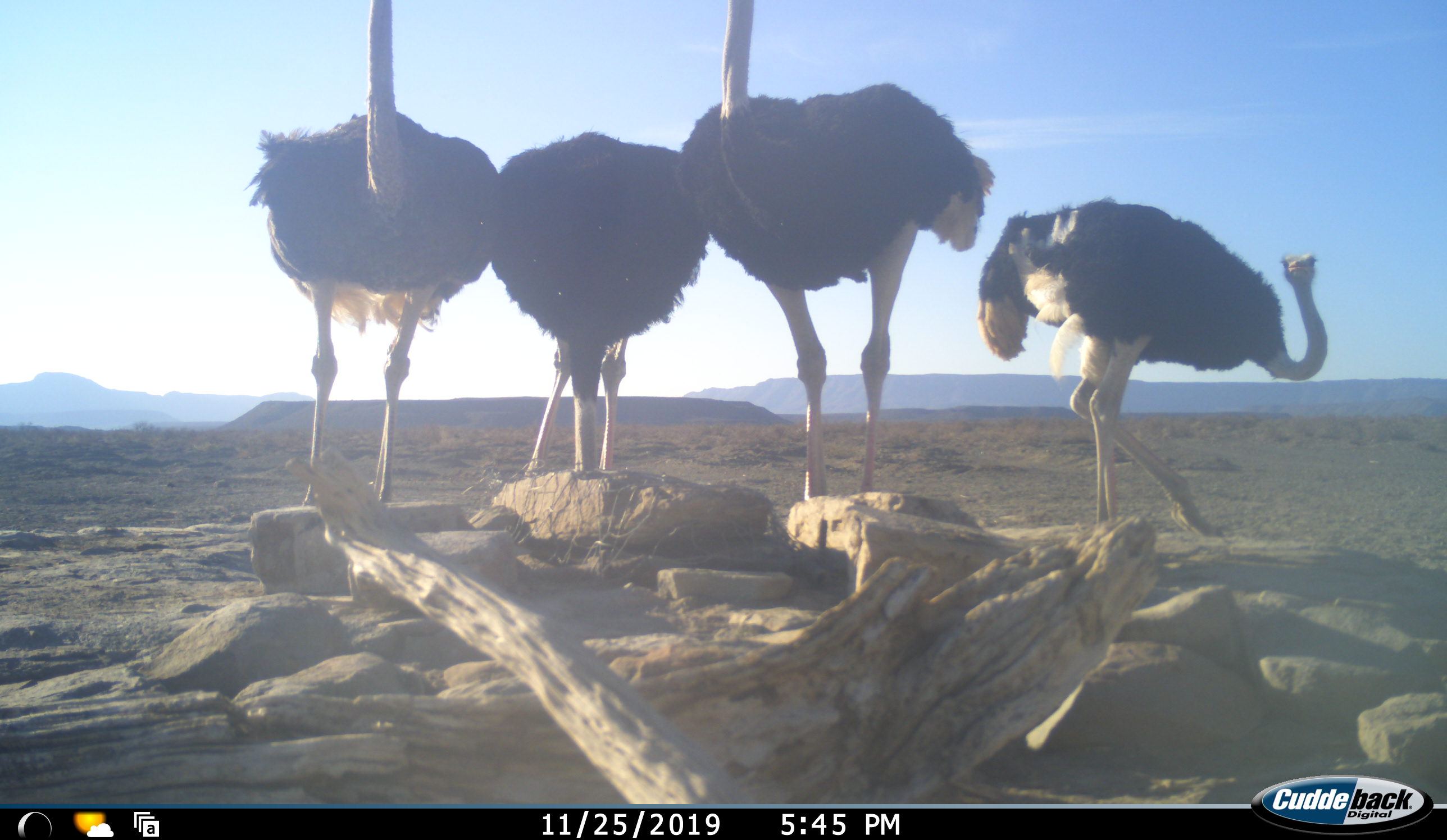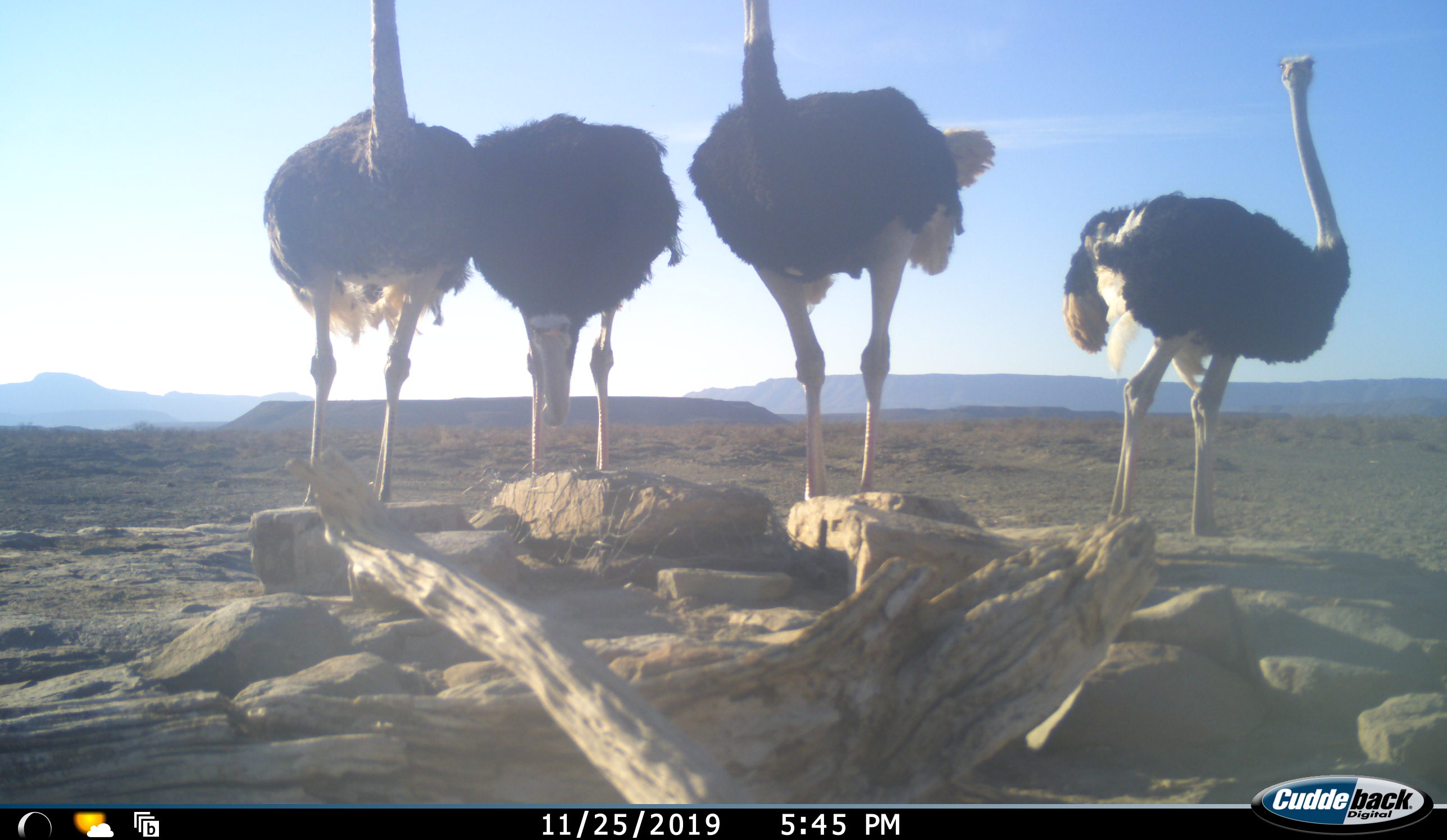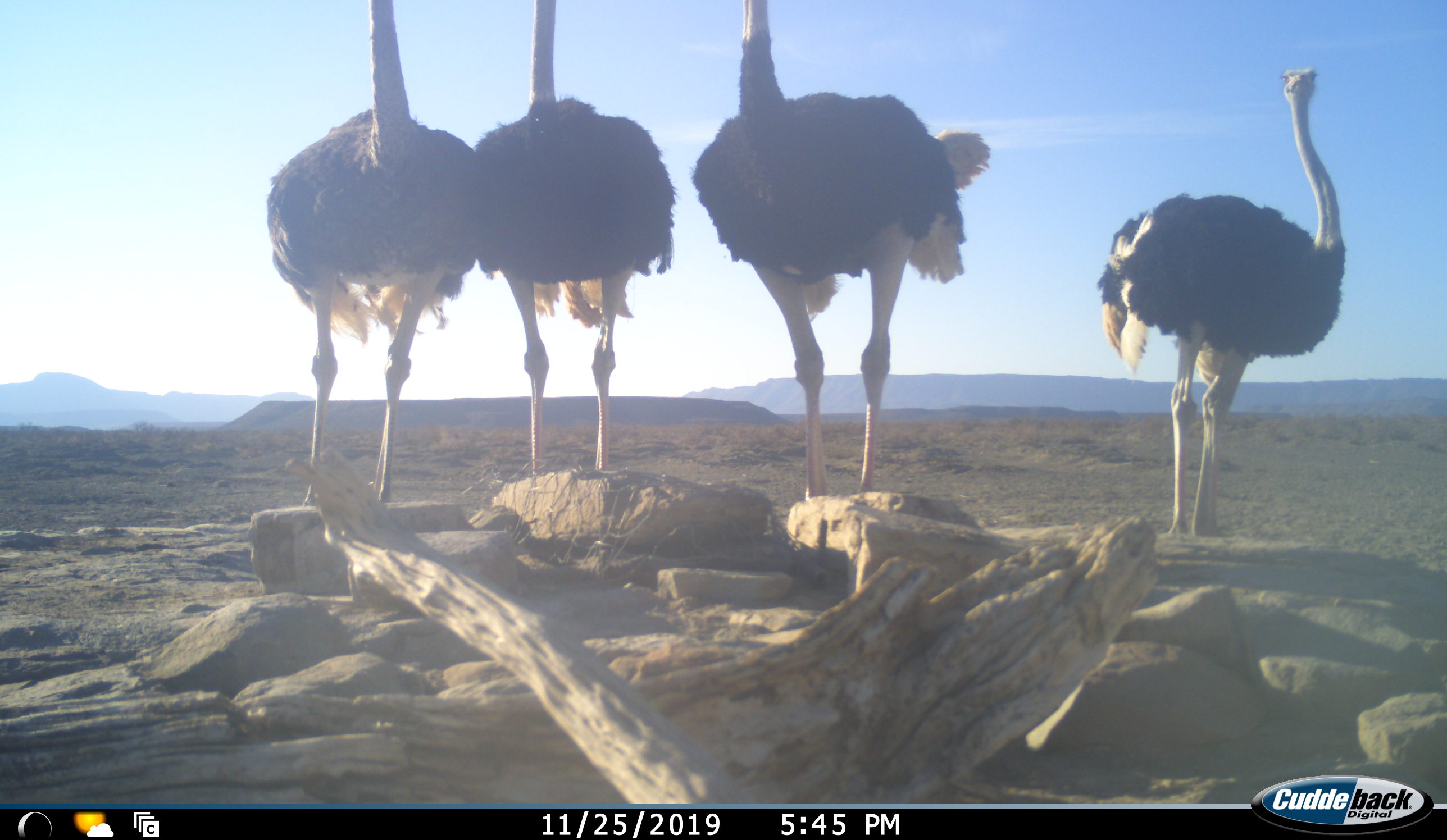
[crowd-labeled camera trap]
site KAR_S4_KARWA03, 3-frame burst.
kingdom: Animalia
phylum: Chordata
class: Aves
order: Struthioniformes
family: Struthionidae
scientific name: Struthionidae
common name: ostrich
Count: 4.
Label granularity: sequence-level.